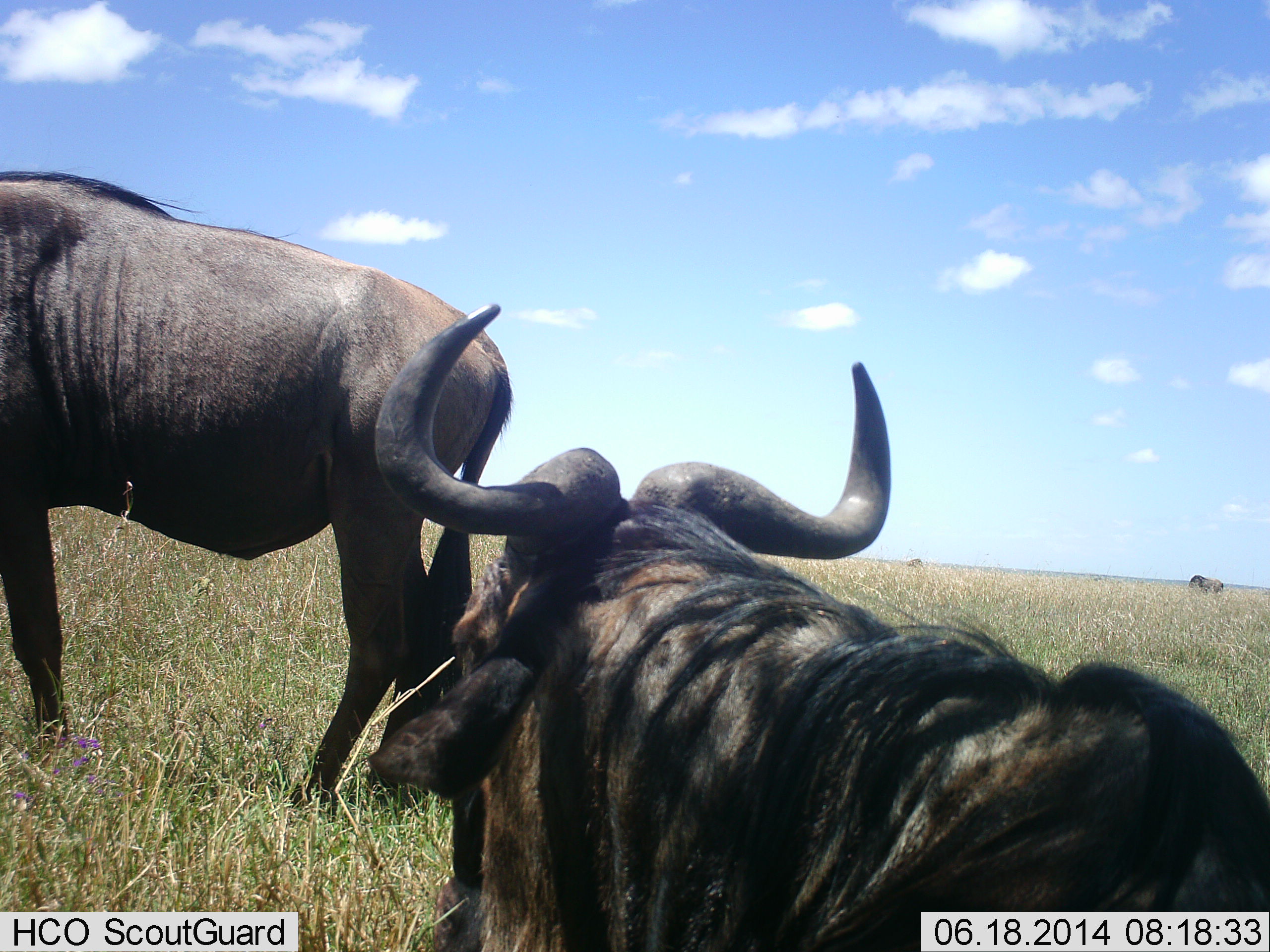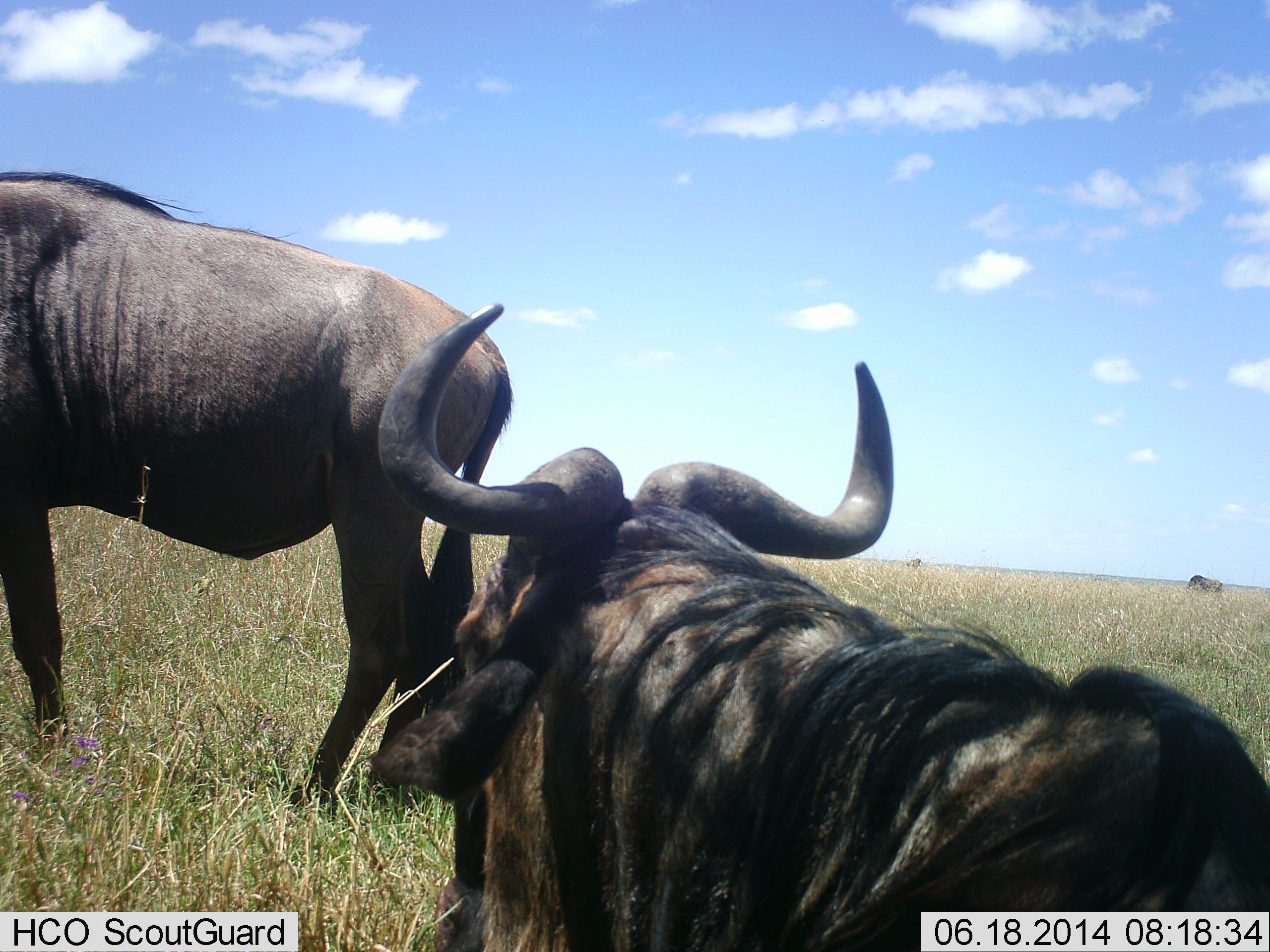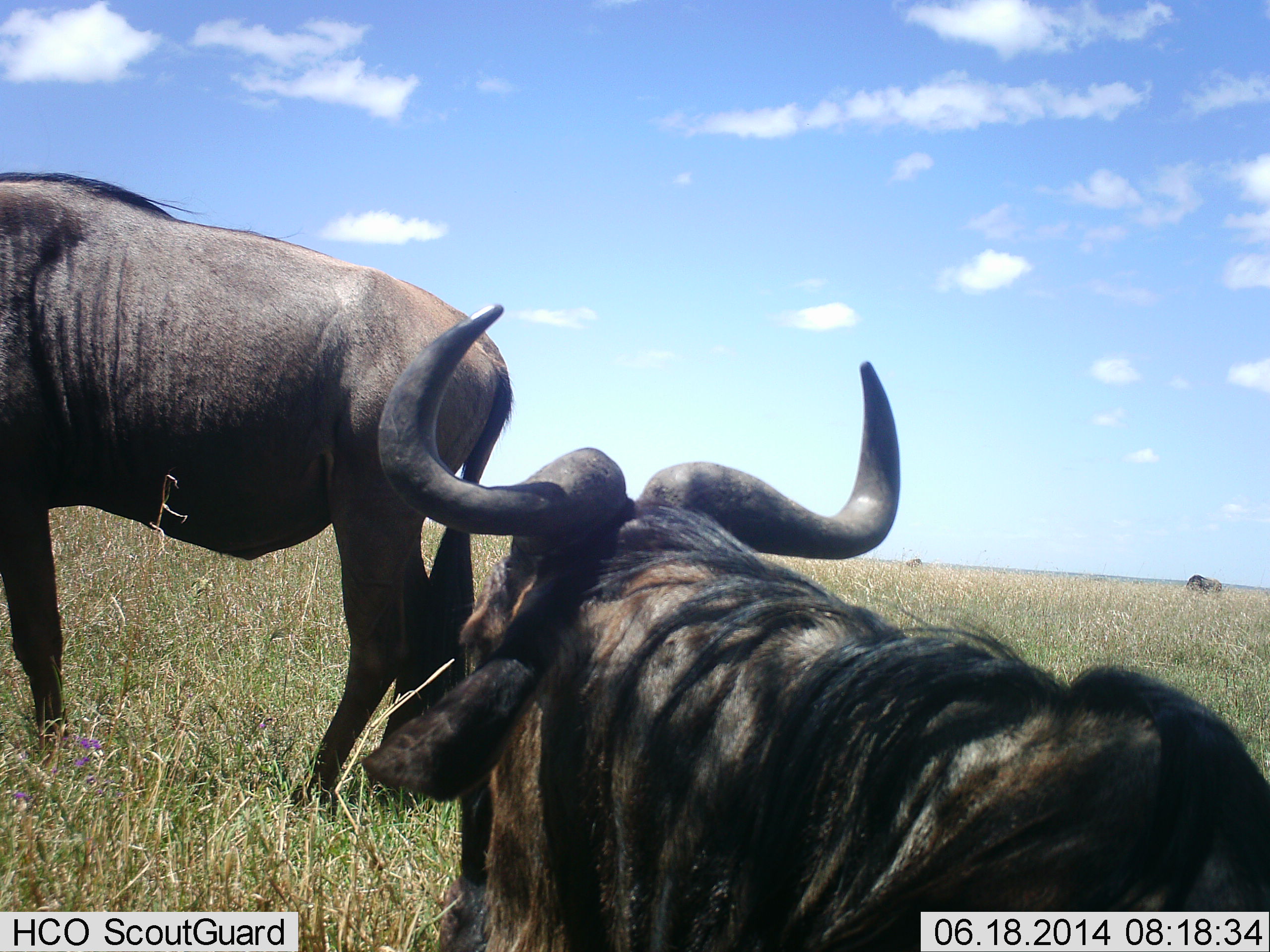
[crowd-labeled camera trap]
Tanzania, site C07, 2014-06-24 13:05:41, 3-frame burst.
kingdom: Animalia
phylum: Chordata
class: Mammalia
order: Artiodactyla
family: Bovidae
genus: Connochaetes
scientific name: Connochaetes taurinus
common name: blue wildebeest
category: wildebeest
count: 3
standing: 90%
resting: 70%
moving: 20%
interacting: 0%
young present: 0%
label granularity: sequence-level